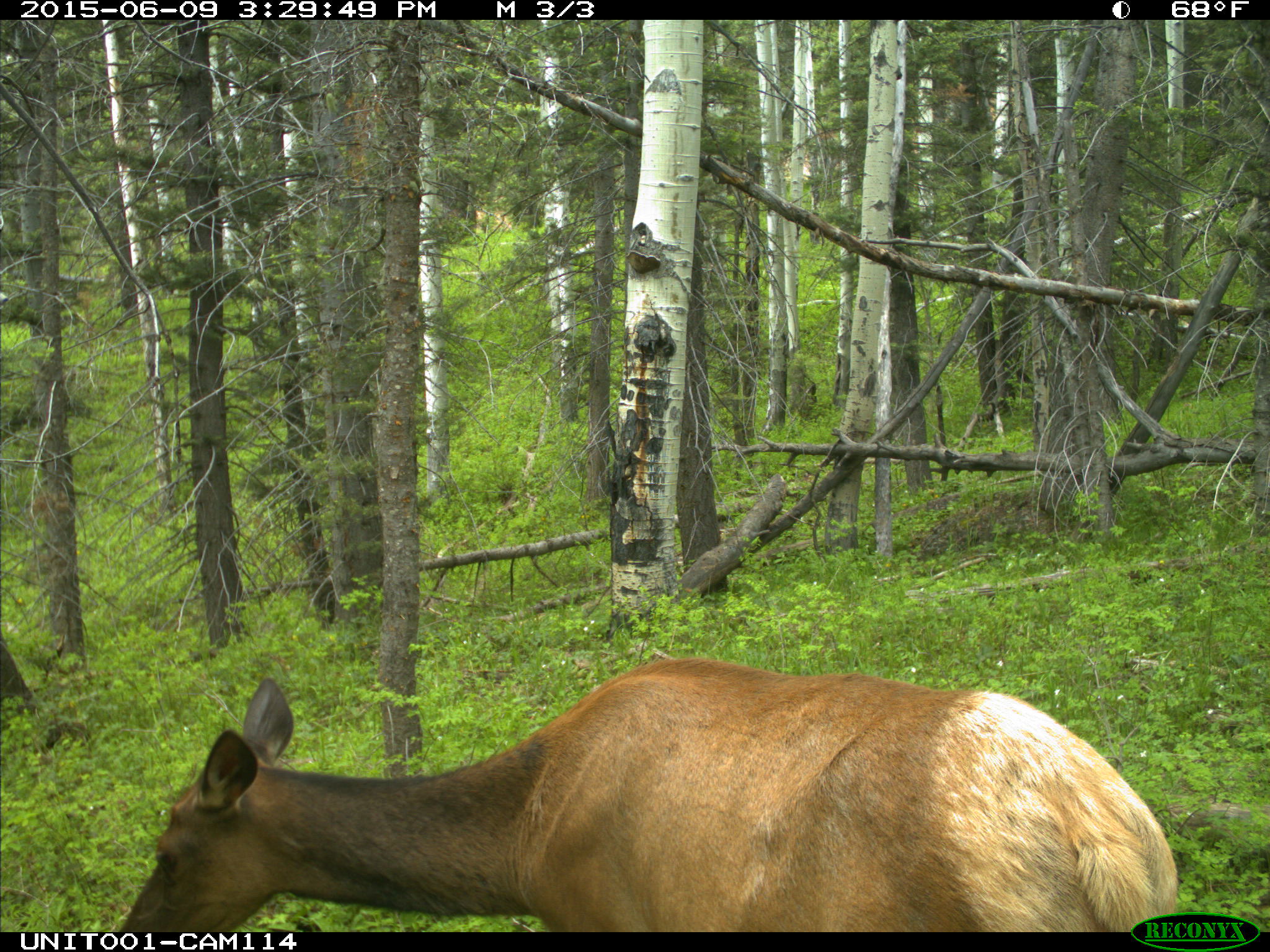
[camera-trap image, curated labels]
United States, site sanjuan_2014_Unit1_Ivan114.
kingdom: Animalia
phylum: Chordata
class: Mammalia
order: Artiodactyla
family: Cervidae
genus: Cervus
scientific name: Cervus elaphus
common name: red deer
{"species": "Cervus elaphus (red deer)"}